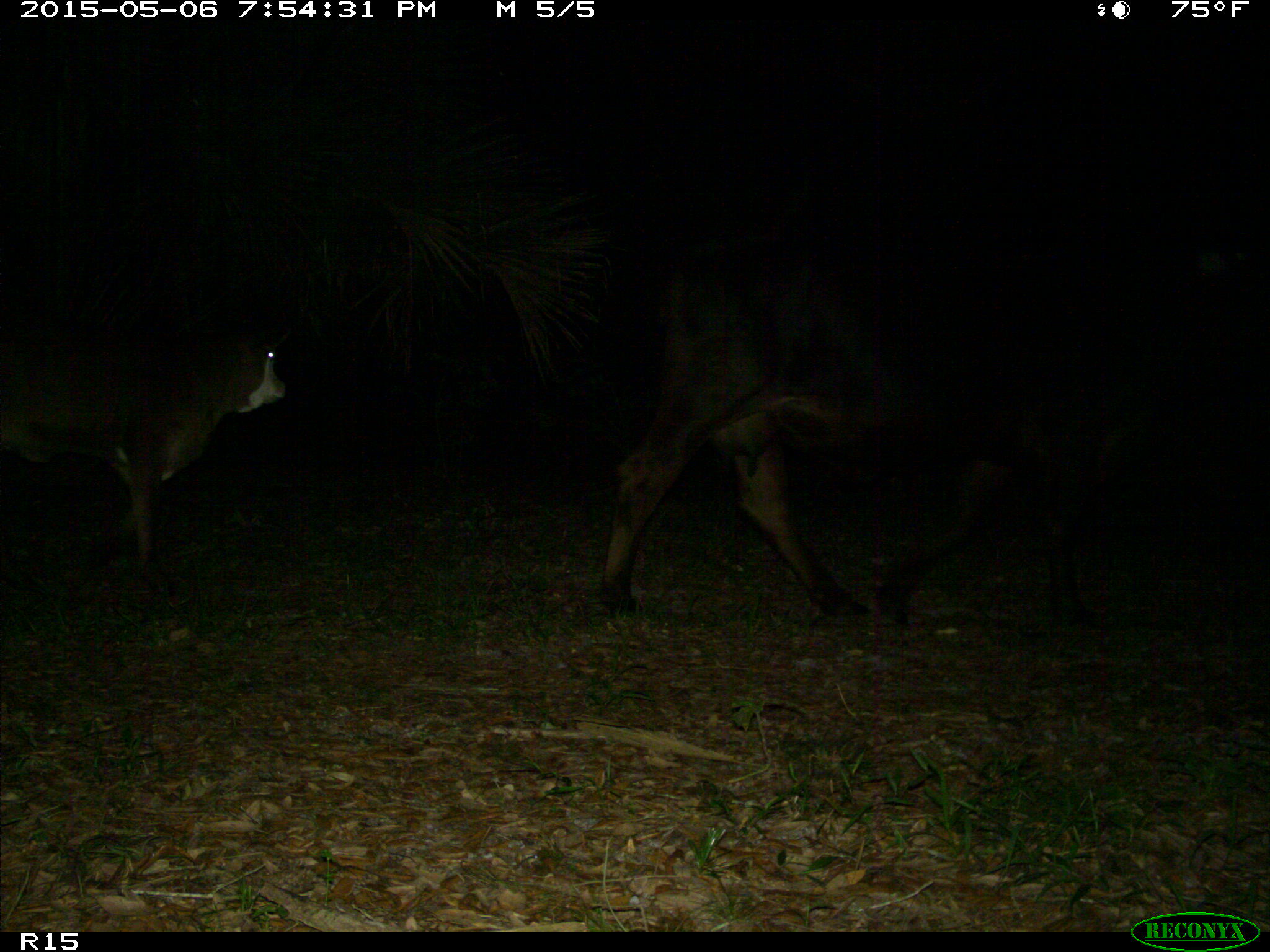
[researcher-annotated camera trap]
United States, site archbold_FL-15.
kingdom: Animalia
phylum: Chordata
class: Mammalia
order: Artiodactyla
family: Bovidae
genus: Bos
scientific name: Bos taurus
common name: domestic cow